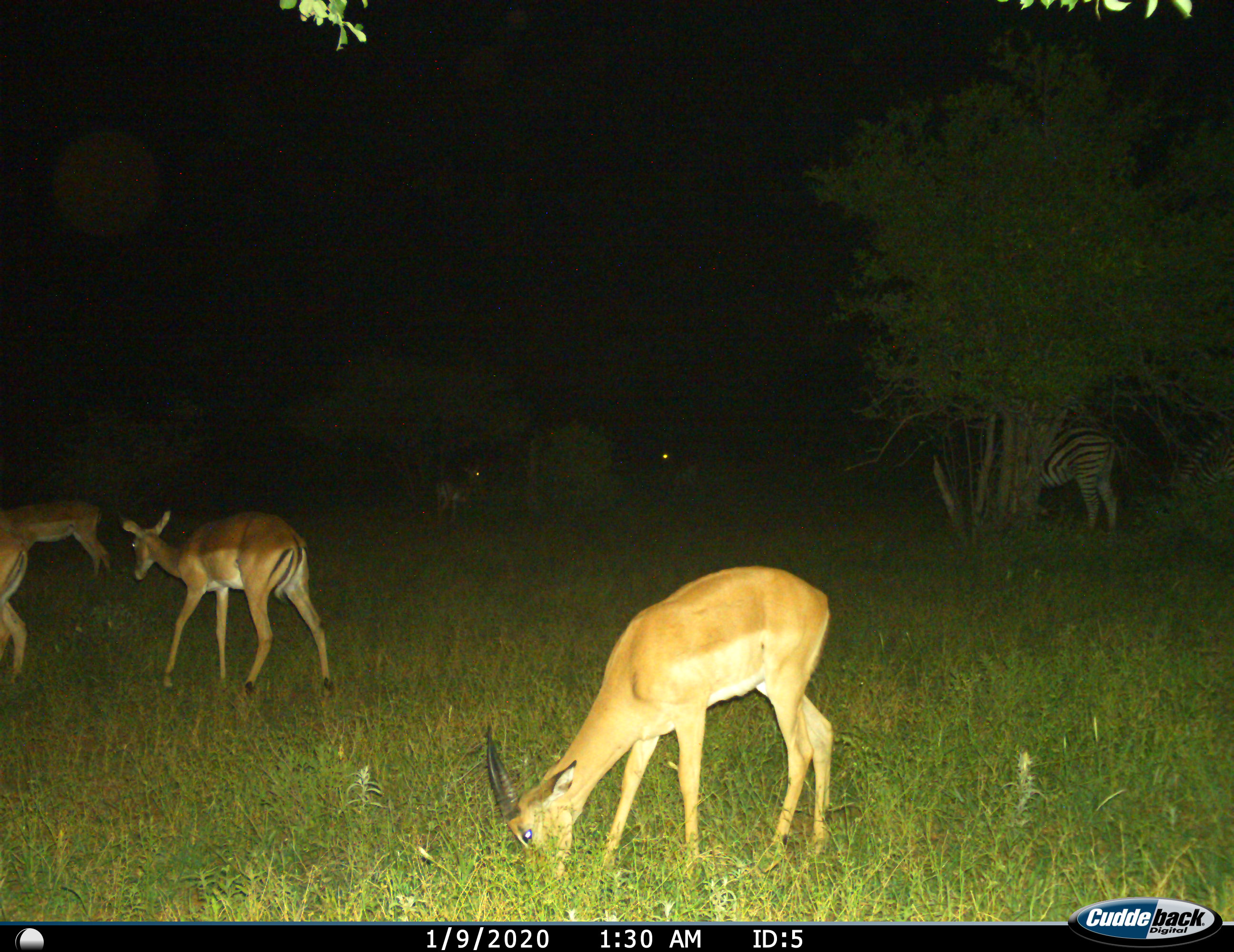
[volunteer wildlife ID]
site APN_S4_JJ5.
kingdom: Animalia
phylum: Chordata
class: Mammalia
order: Artiodactyla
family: Bovidae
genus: Aepyceros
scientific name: Aepyceros melampus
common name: impala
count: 5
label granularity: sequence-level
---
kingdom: Animalia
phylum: Chordata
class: Mammalia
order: Perissodactyla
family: Equidae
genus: Equus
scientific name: Equus quagga burchellii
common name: burchell's zebra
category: zebraburchells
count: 1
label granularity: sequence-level